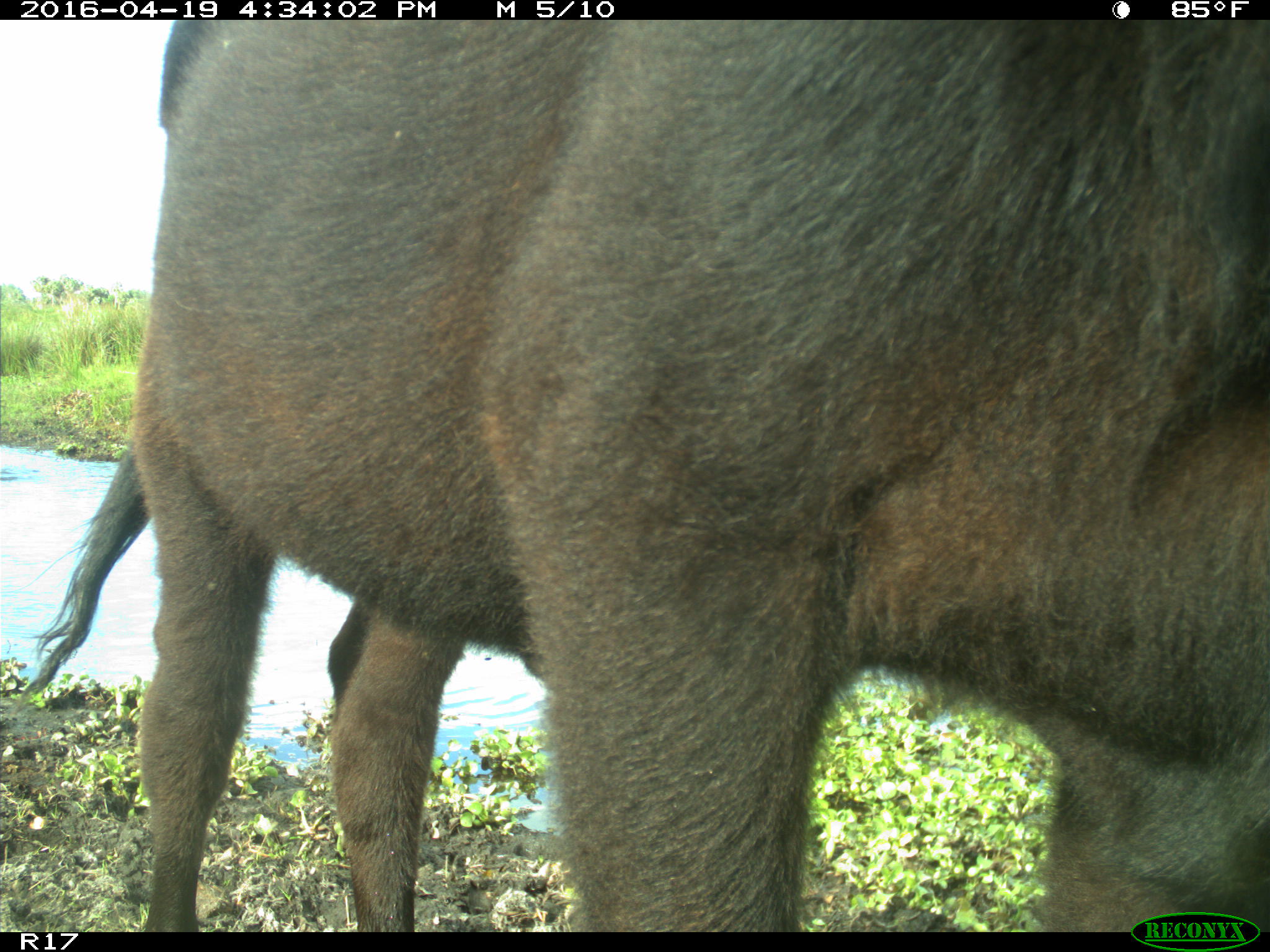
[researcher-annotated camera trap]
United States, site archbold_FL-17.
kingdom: Animalia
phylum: Chordata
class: Mammalia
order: Artiodactyla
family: Bovidae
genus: Bos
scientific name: Bos taurus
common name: domestic cow